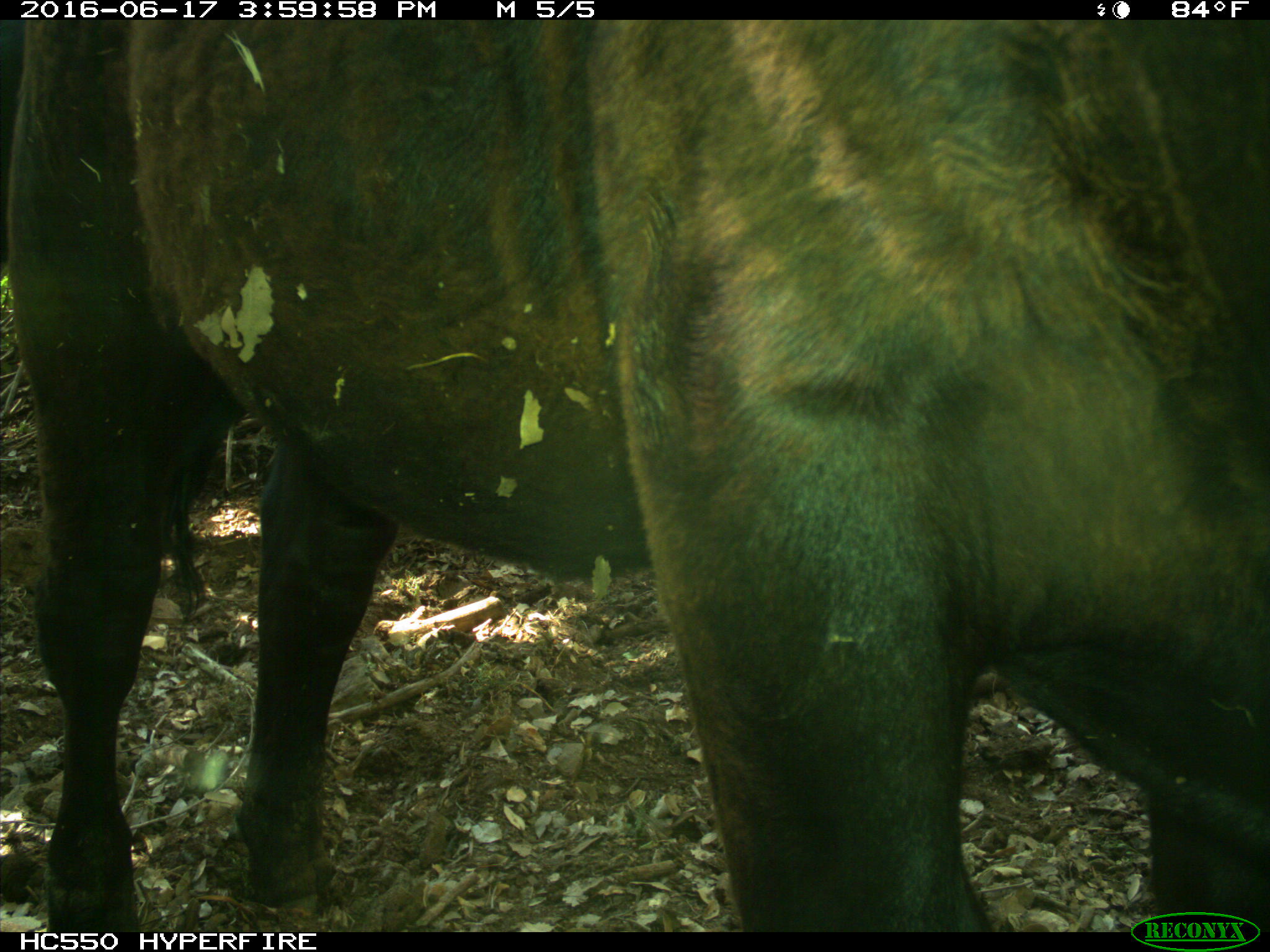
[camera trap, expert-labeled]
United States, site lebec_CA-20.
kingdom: Animalia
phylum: Chordata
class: Mammalia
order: Artiodactyla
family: Bovidae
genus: Bos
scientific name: Bos taurus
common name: domestic cow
Bos taurus (domestic cow).